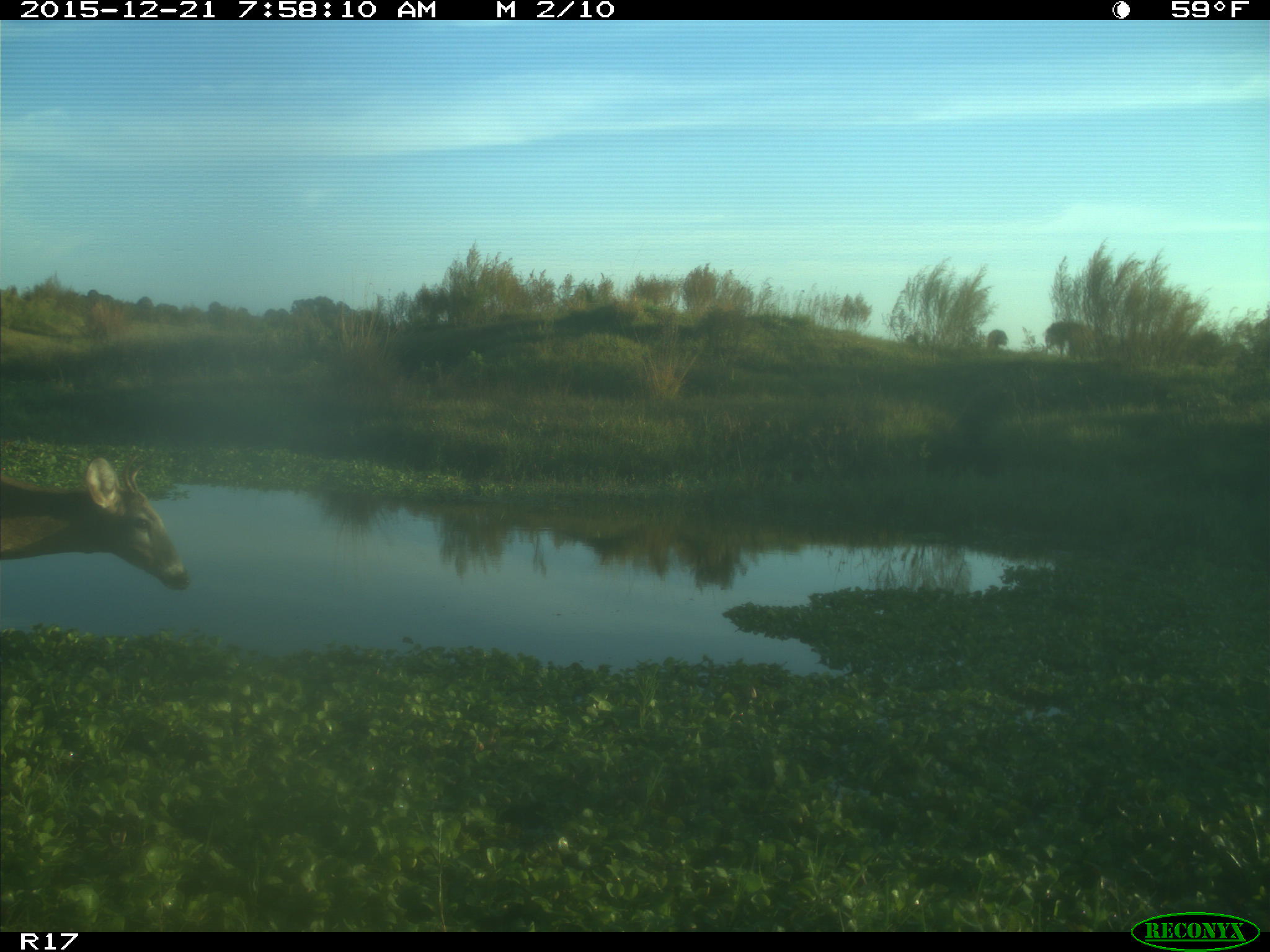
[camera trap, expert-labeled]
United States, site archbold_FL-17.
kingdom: Animalia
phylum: Chordata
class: Mammalia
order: Artiodactyla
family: Cervidae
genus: Odocoileus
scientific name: Odocoileus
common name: deer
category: unidentified deer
Unidentified deer (deer) (Odocoileus).